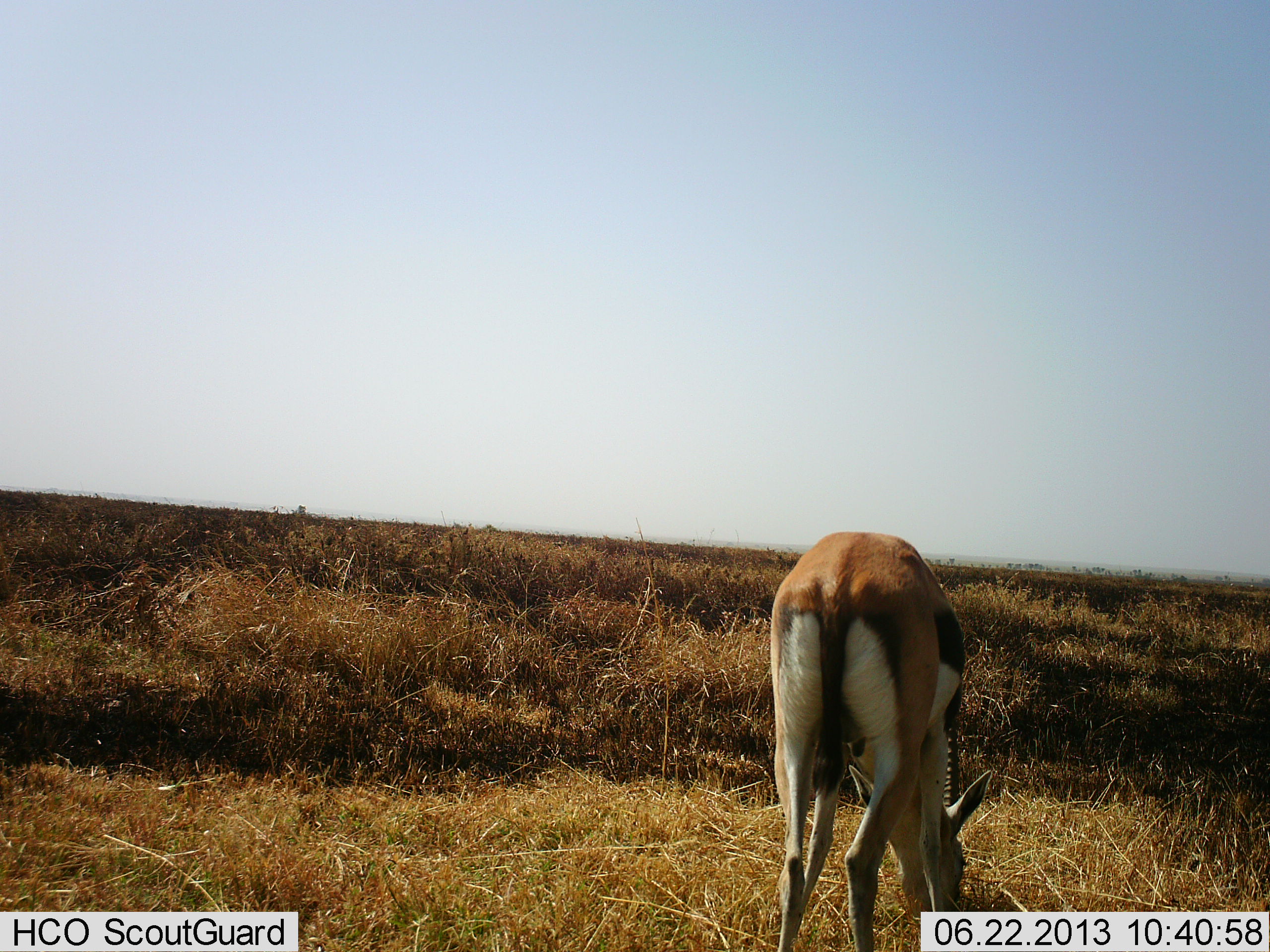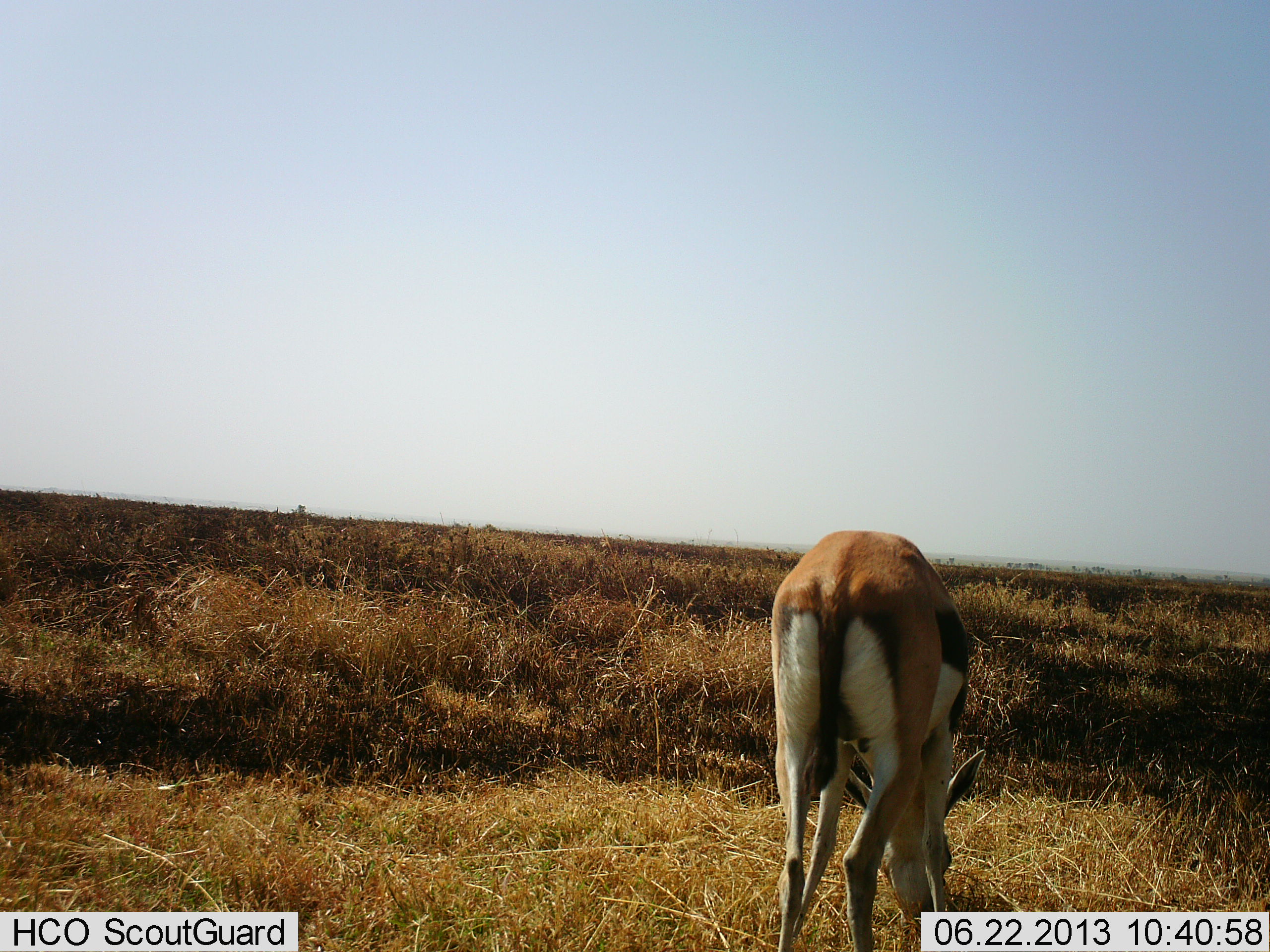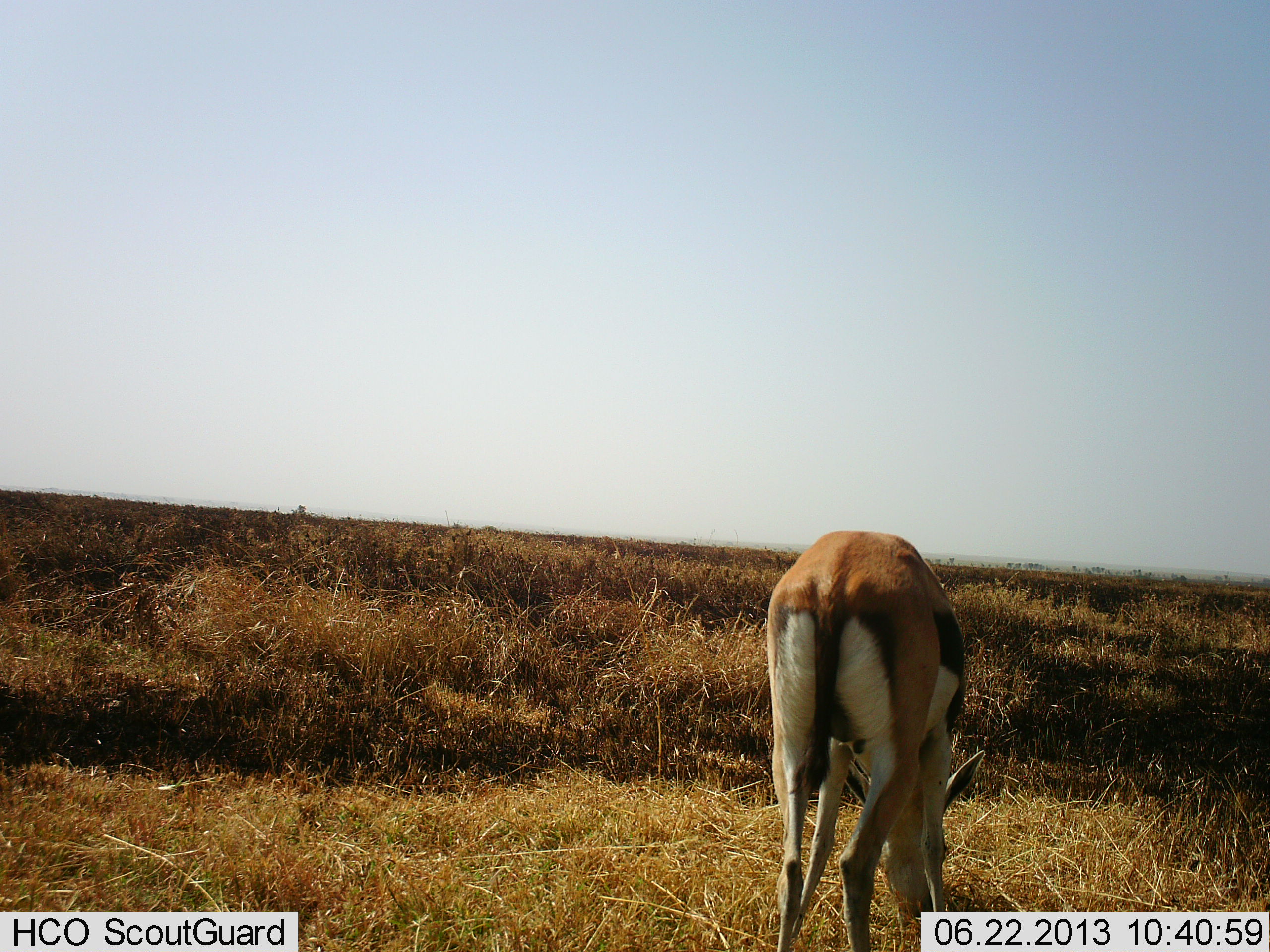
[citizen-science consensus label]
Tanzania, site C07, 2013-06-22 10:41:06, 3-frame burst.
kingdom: Animalia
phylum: Chordata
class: Mammalia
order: Artiodactyla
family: Bovidae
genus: Eudorcas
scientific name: Eudorcas thomsonii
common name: thomson's gazelle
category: gazellethomsons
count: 1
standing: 9%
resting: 0%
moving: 3%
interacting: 0%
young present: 0%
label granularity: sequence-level